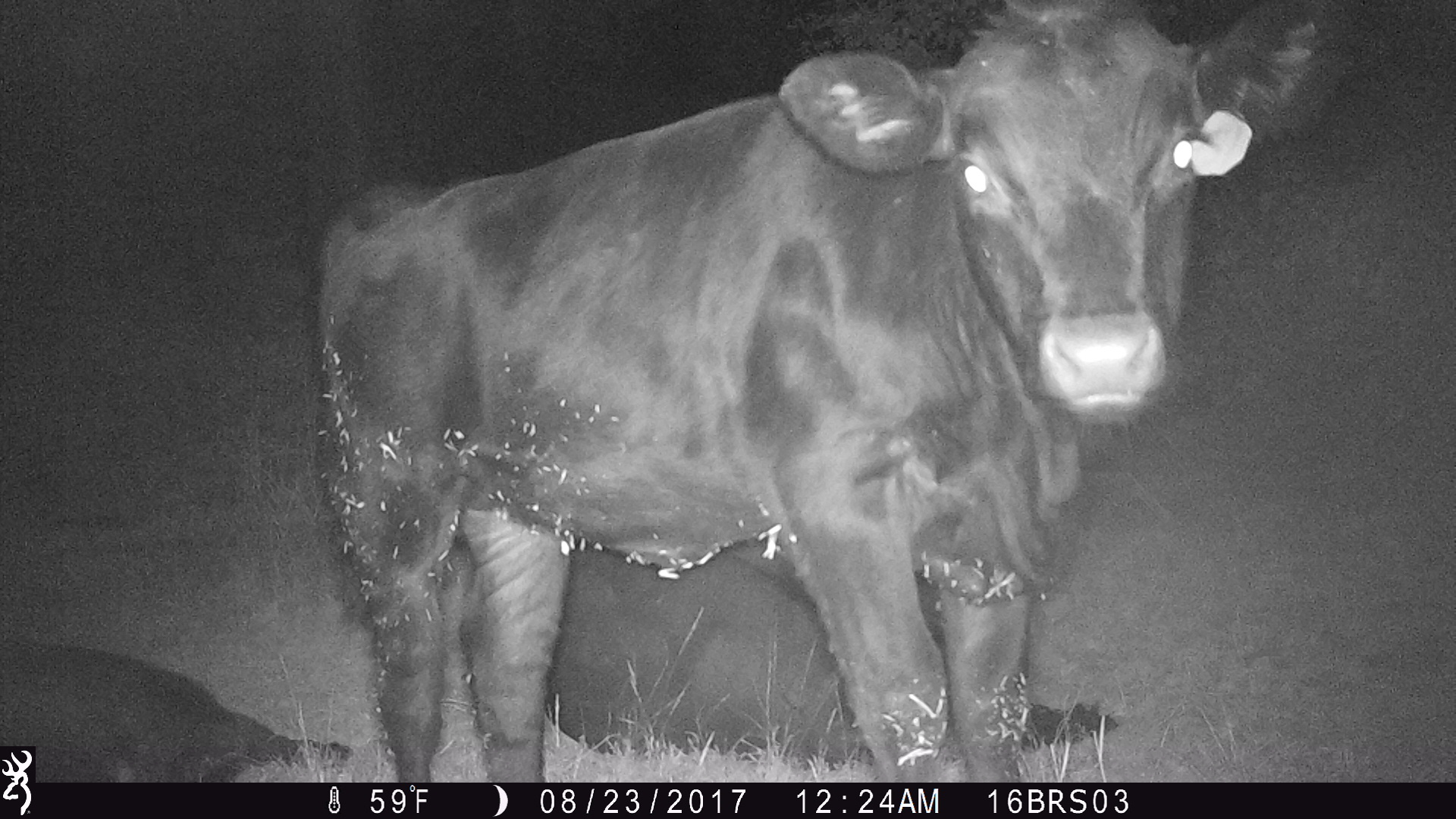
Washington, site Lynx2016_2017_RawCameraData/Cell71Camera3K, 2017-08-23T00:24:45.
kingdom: Animalia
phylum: Chordata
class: Mammalia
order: Artiodactyla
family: Bovidae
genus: Bos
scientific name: Bos taurus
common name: domestic cattle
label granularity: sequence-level